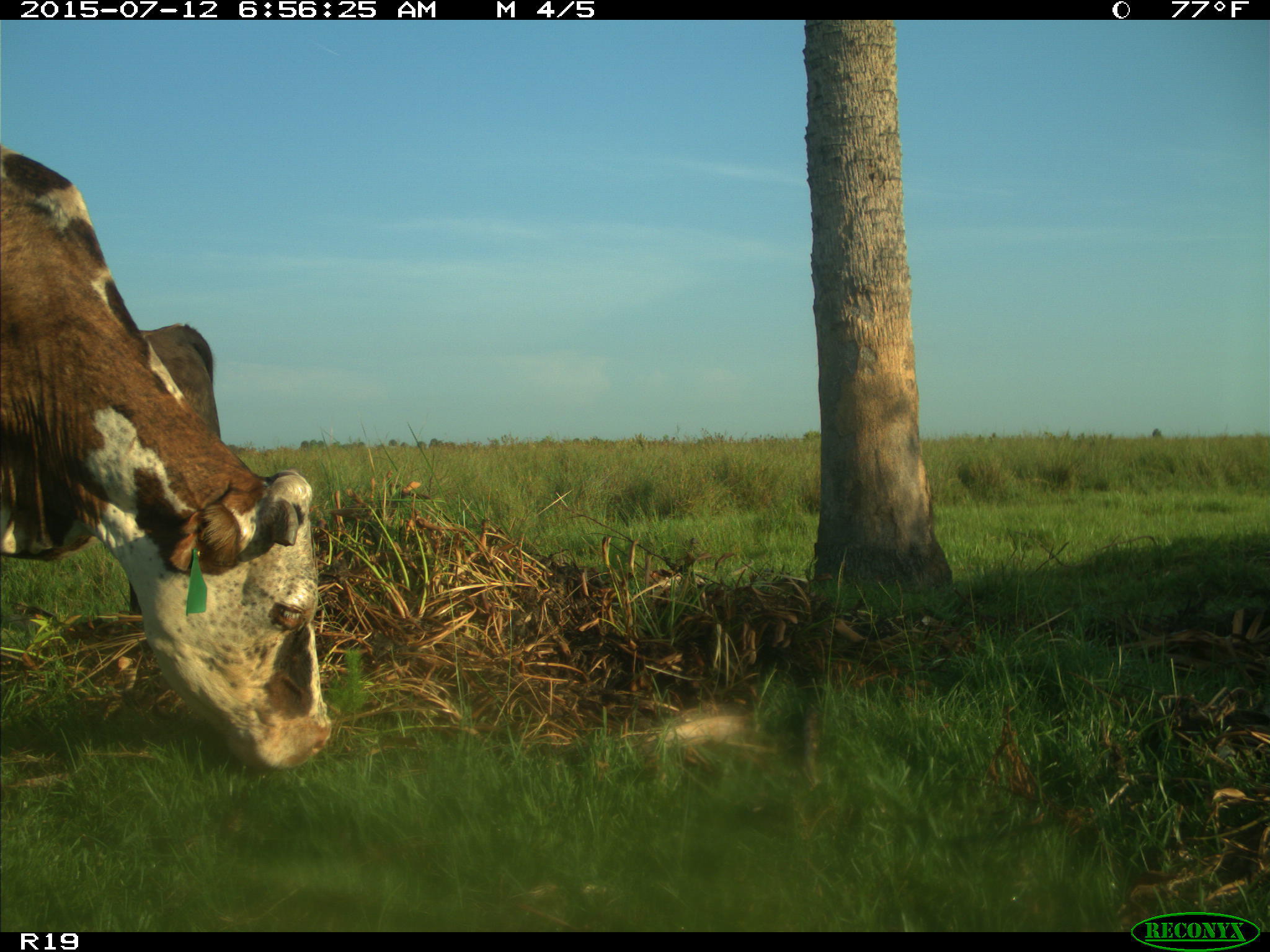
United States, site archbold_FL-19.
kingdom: Animalia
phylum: Chordata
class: Mammalia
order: Artiodactyla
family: Bovidae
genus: Bos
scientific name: Bos taurus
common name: domestic cow